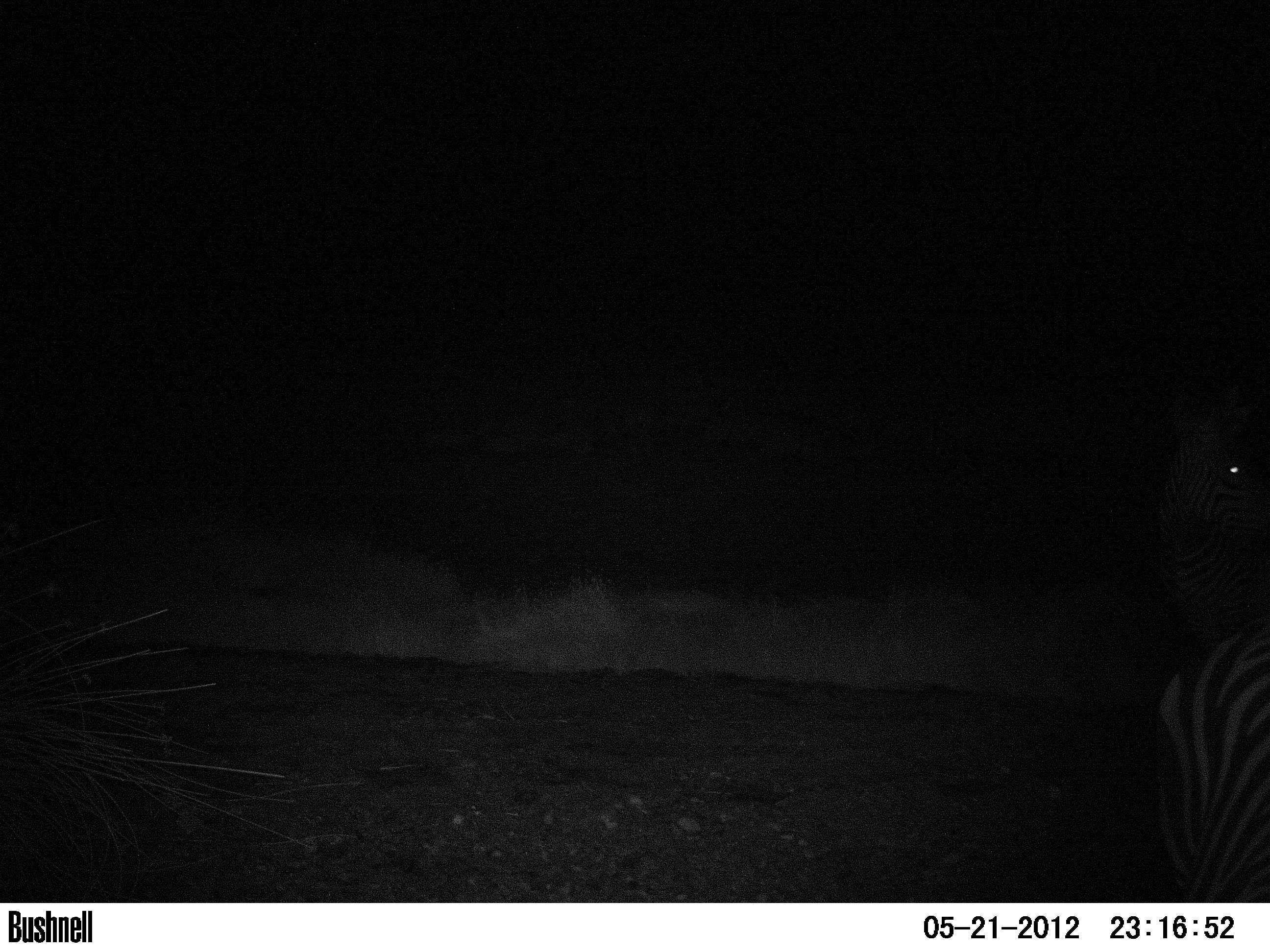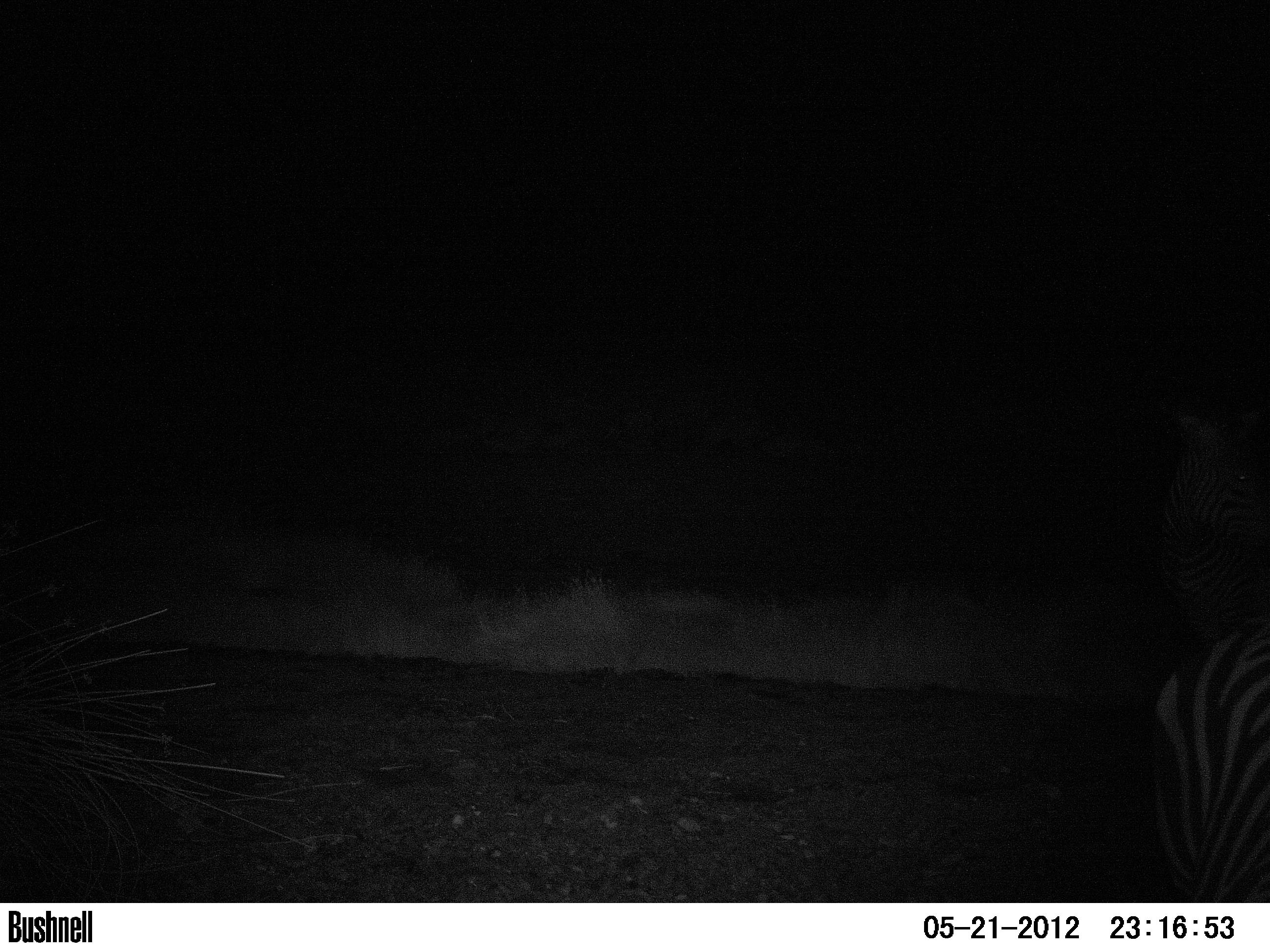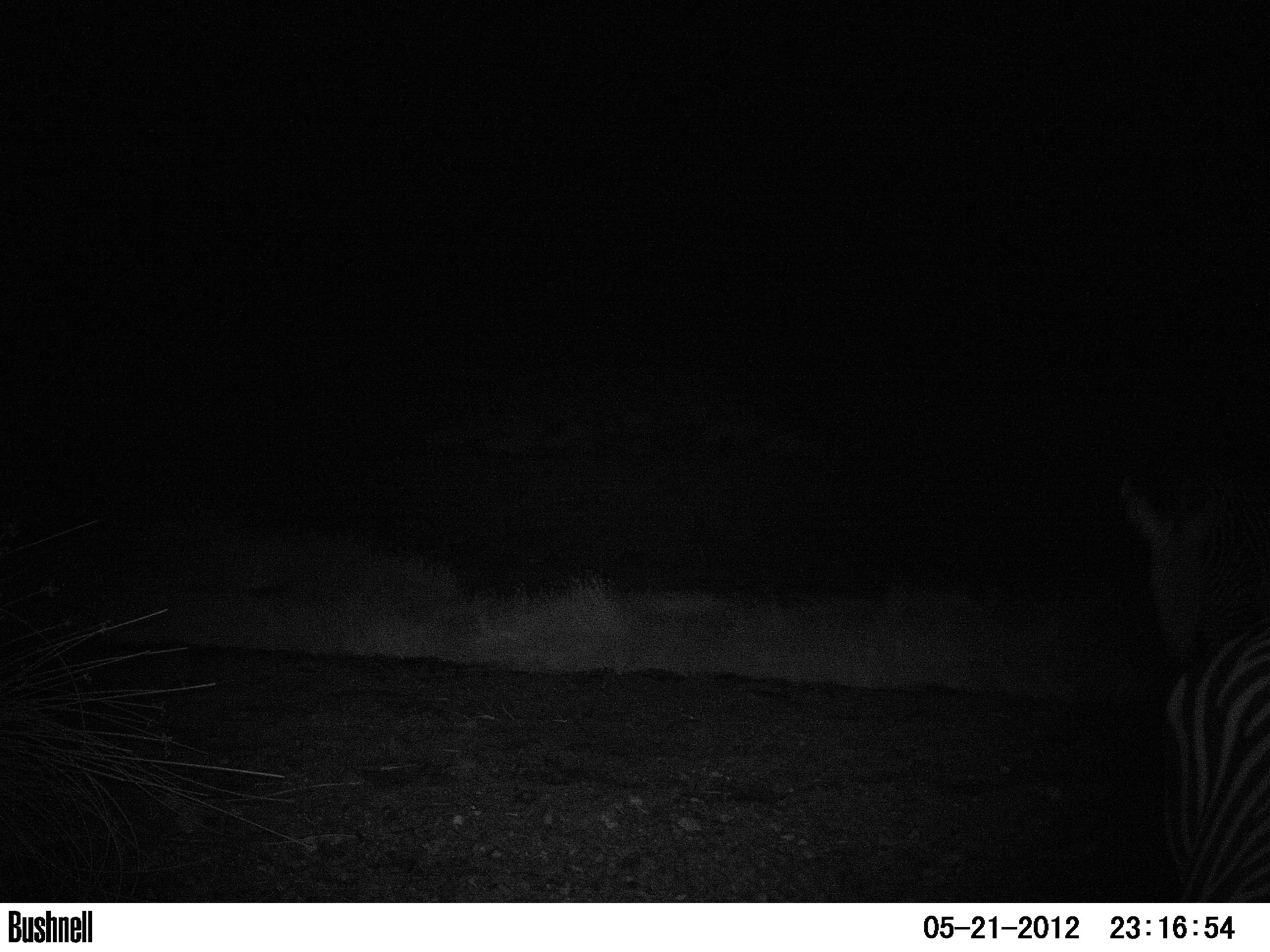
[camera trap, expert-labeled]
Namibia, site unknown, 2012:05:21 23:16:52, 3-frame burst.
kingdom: Animalia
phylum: Chordata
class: Mammalia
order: Perissodactyla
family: Equidae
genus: Equus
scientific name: Equus zebra hartmannae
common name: hartmann's mountain zebra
Equus zebra hartmannae (hartmann's mountain zebra).